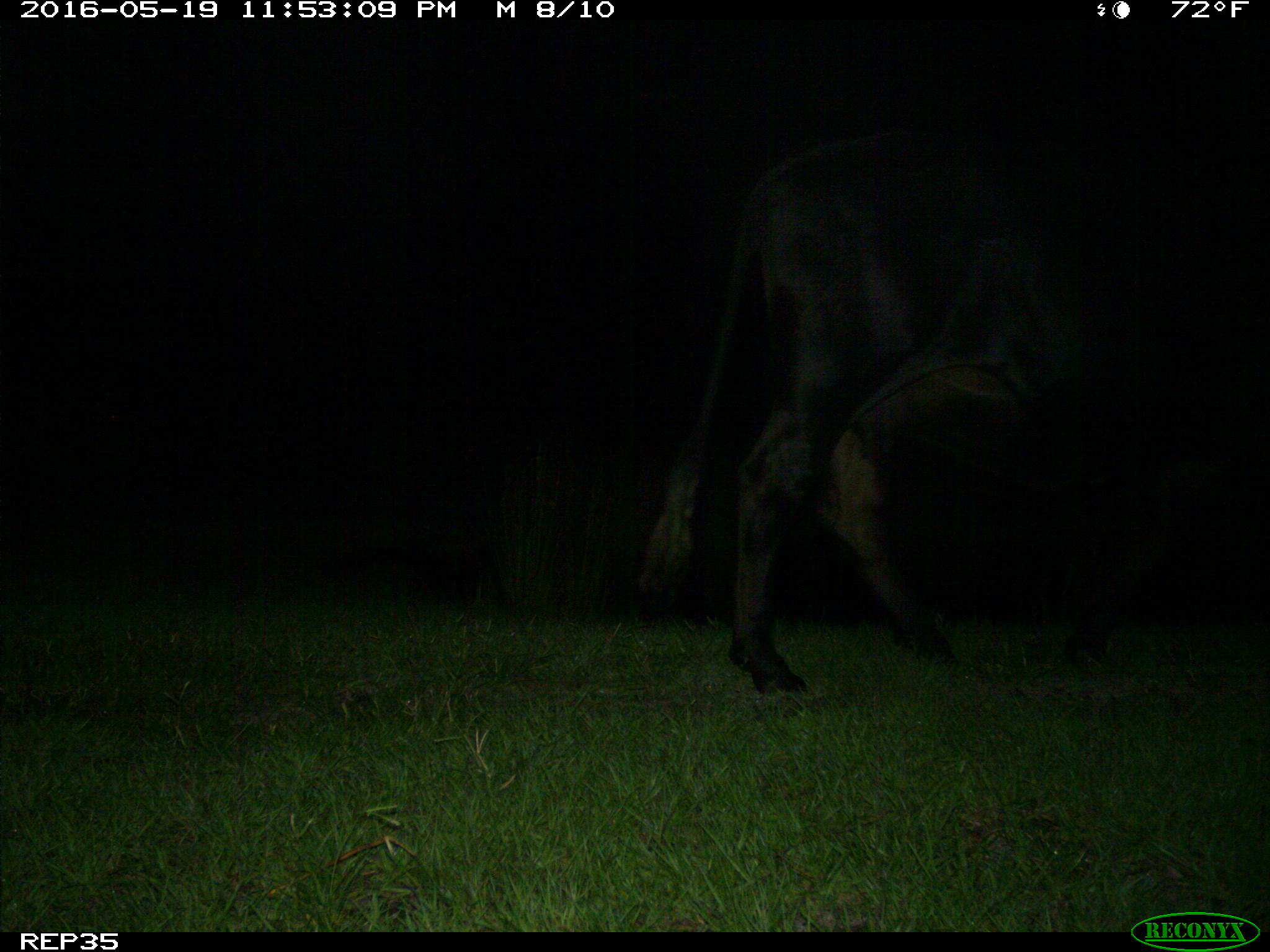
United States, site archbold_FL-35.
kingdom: Animalia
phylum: Chordata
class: Mammalia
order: Artiodactyla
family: Bovidae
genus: Bos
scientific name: Bos taurus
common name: domestic cow